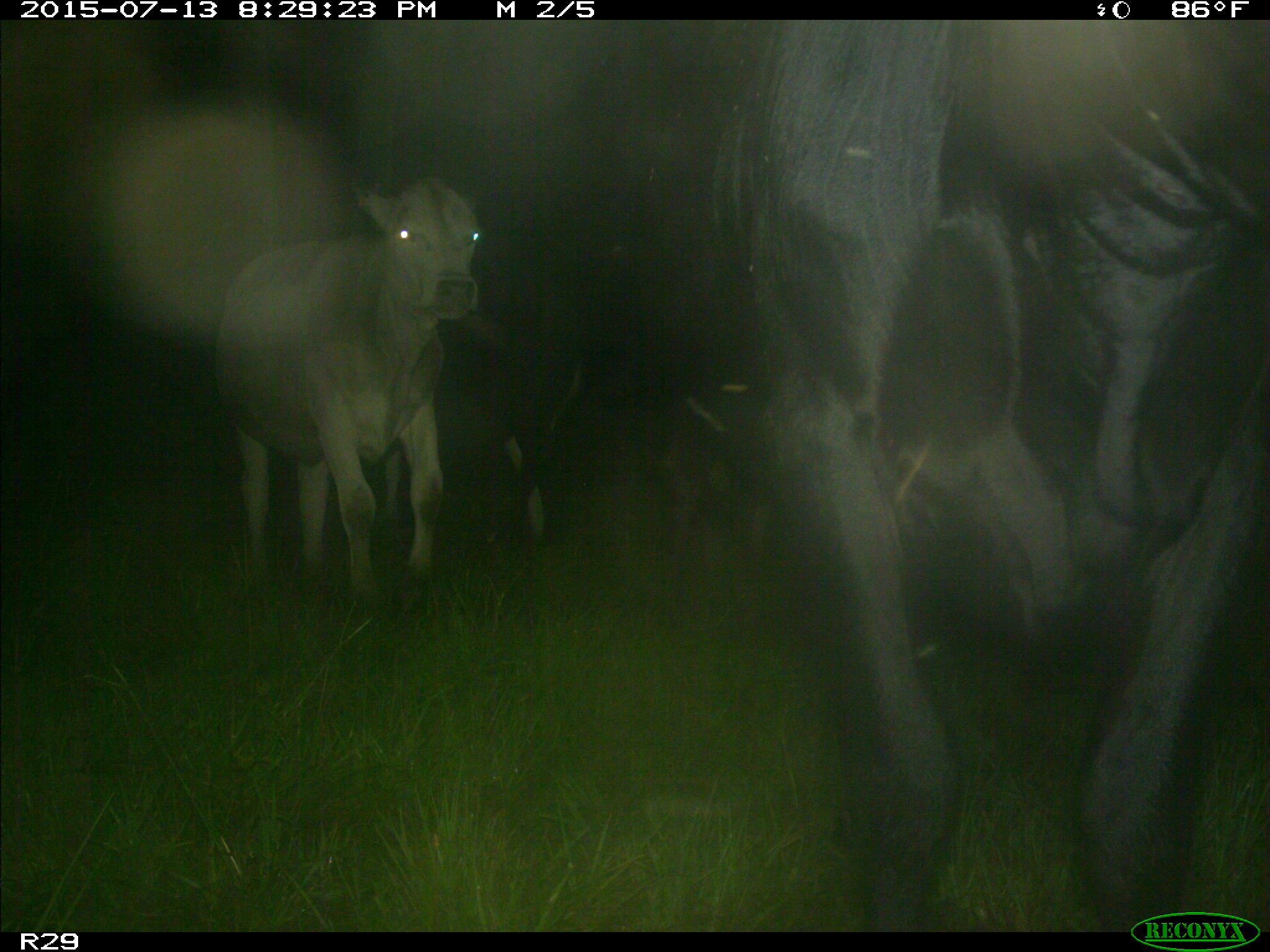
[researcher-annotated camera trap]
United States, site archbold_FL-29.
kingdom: Animalia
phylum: Chordata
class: Mammalia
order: Artiodactyla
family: Bovidae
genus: Bos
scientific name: Bos taurus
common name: domestic cow